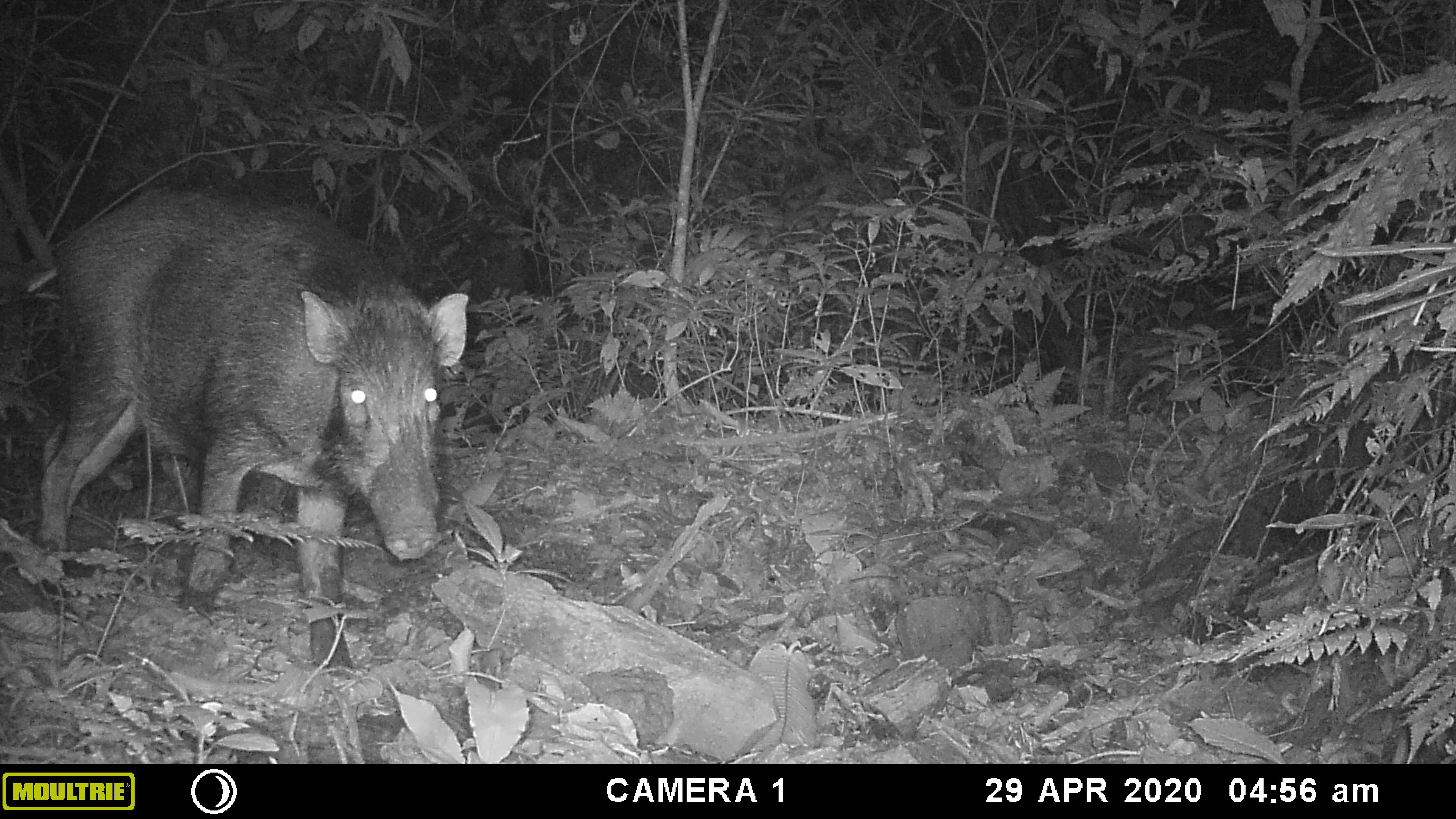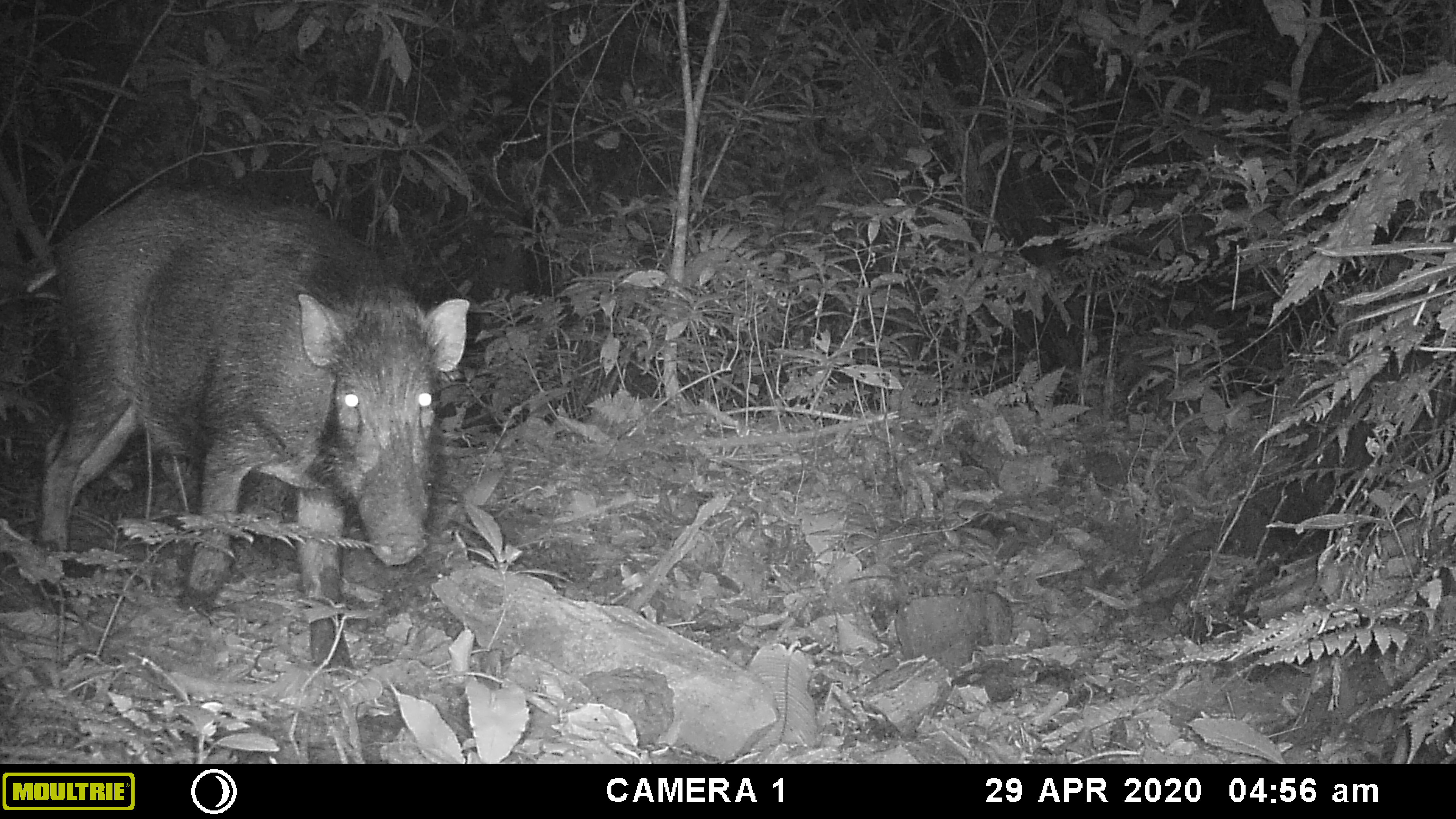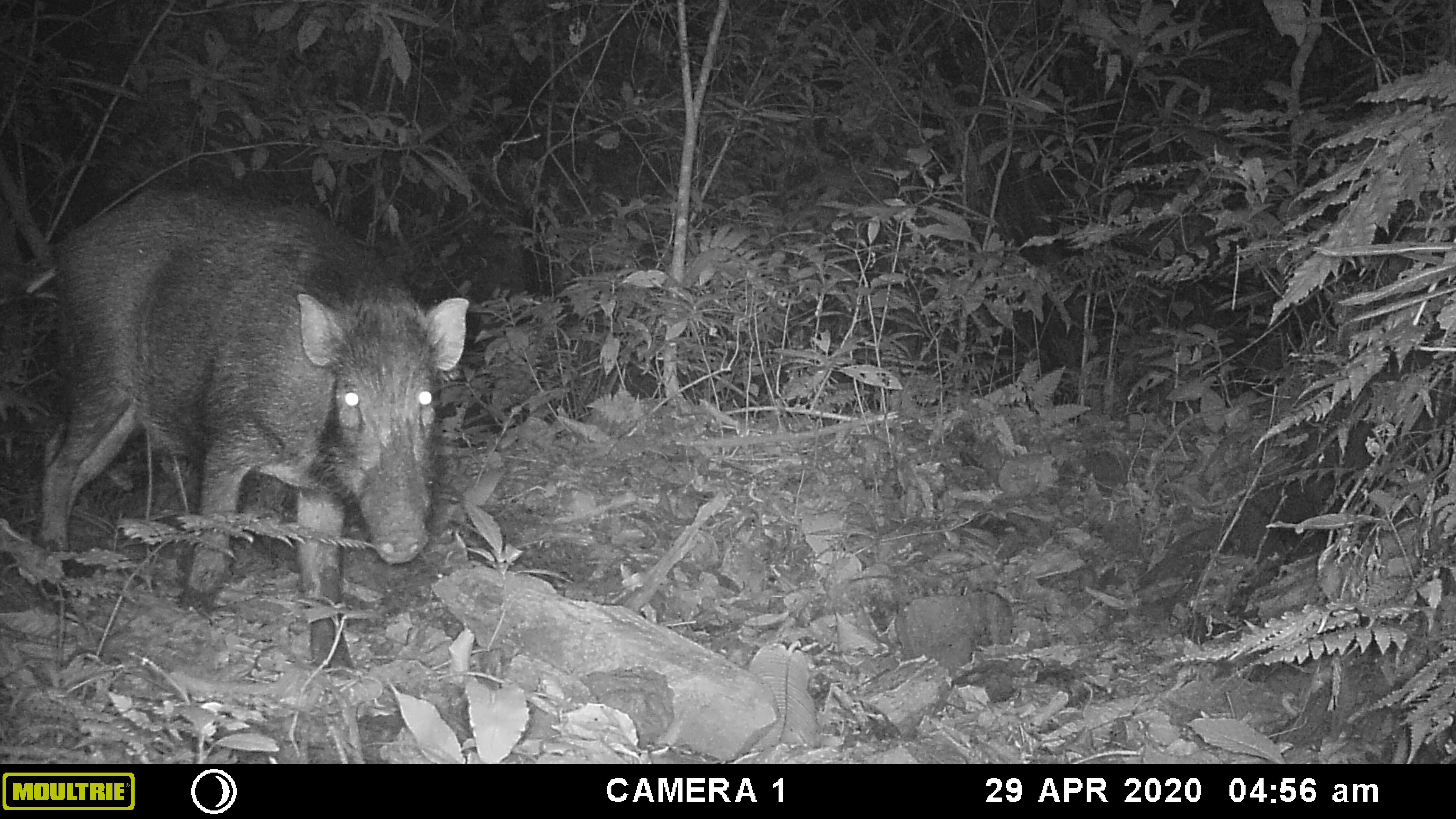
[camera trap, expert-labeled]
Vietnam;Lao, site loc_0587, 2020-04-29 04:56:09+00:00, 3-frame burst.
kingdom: Animalia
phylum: Chordata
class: Mammalia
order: Artiodactyla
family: Suidae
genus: Sus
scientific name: Sus scrofa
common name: eurasian wild pig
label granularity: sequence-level